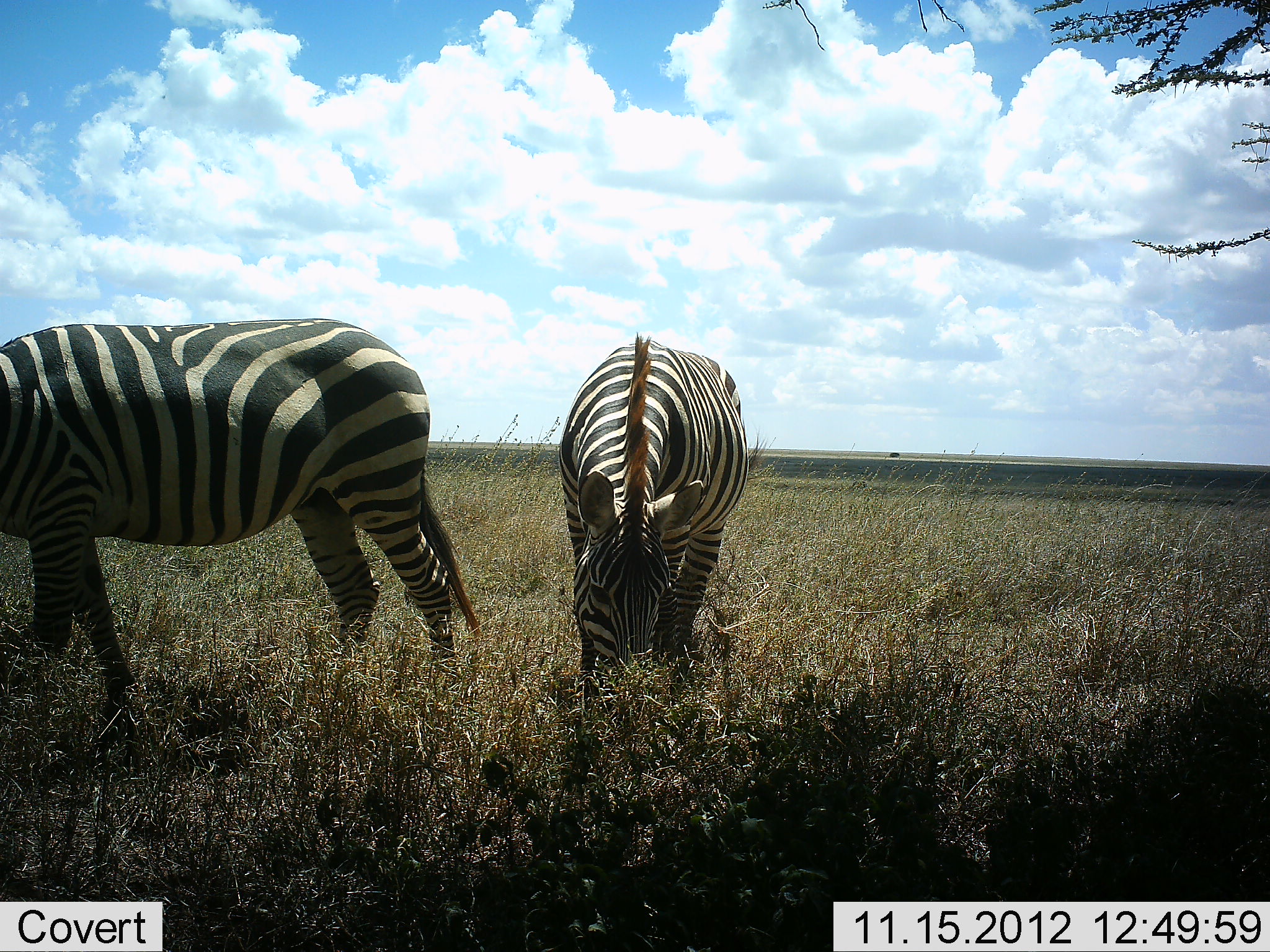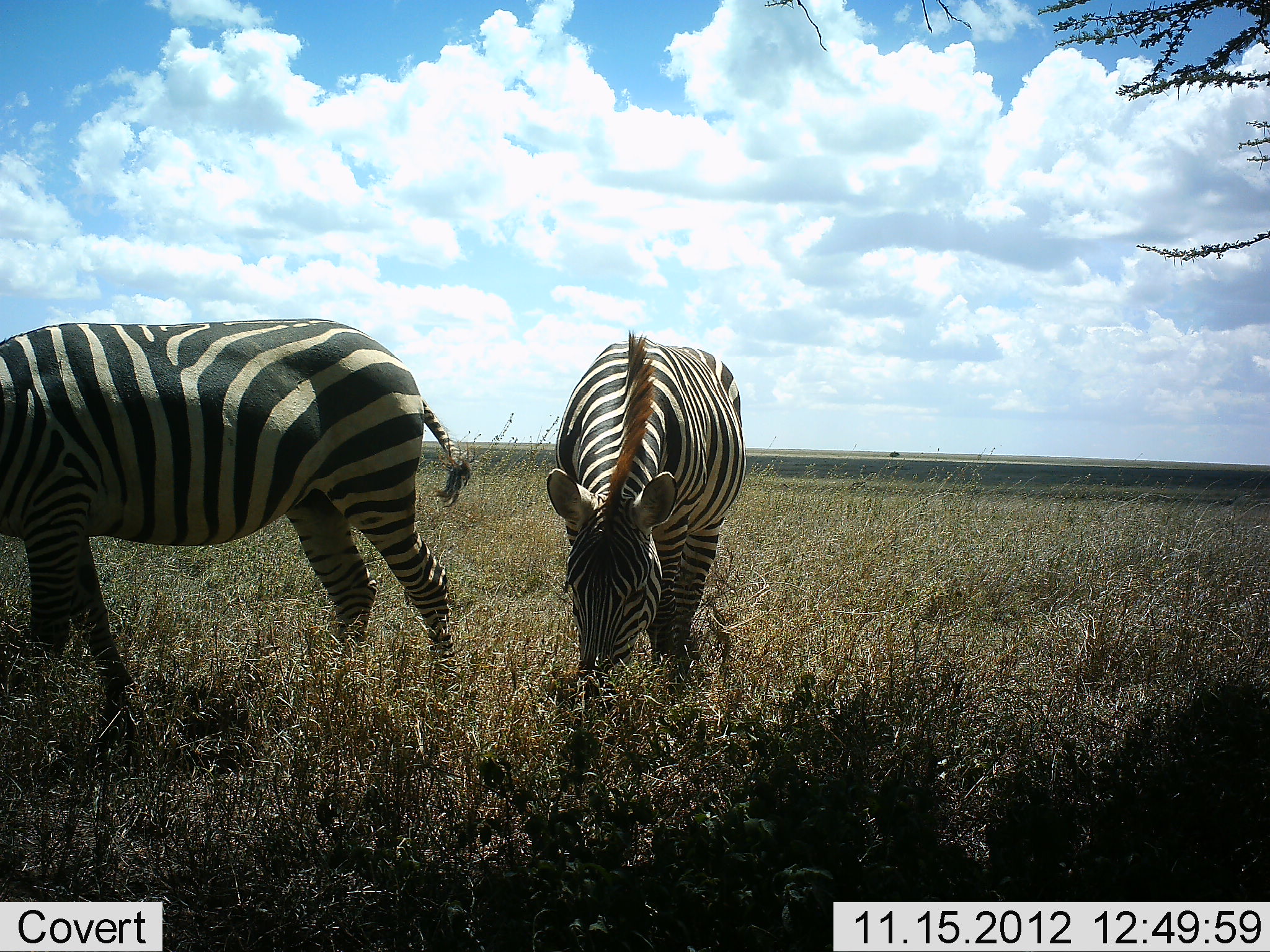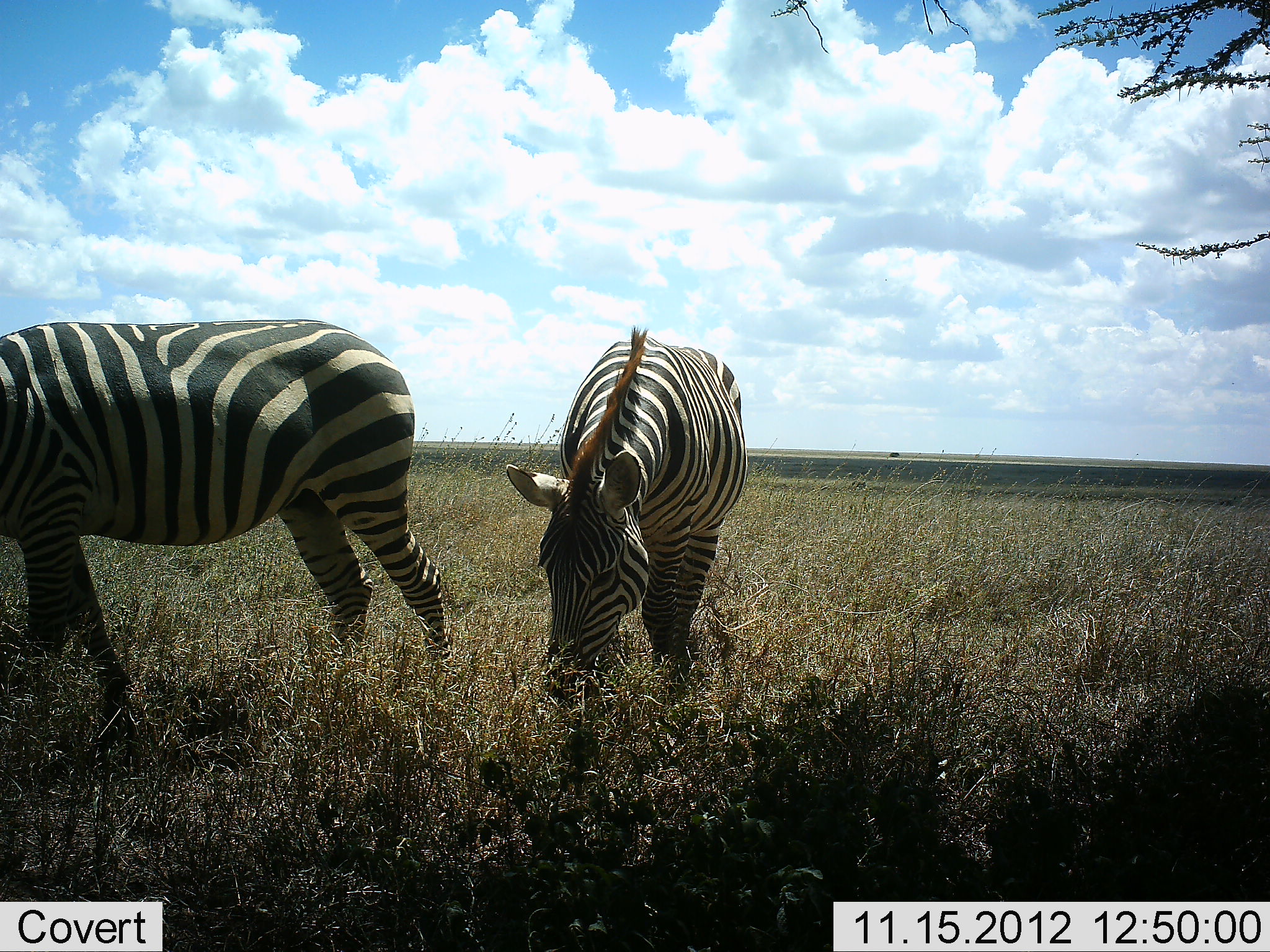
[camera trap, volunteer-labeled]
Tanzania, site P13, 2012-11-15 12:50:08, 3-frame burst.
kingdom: Animalia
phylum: Chordata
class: Mammalia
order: Perissodactyla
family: Equidae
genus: Equus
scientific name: Equus quagga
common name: plains zebra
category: zebra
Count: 2.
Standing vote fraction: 20%.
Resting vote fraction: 0%.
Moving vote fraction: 0%.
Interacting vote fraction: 0%.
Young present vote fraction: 0%.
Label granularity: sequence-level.